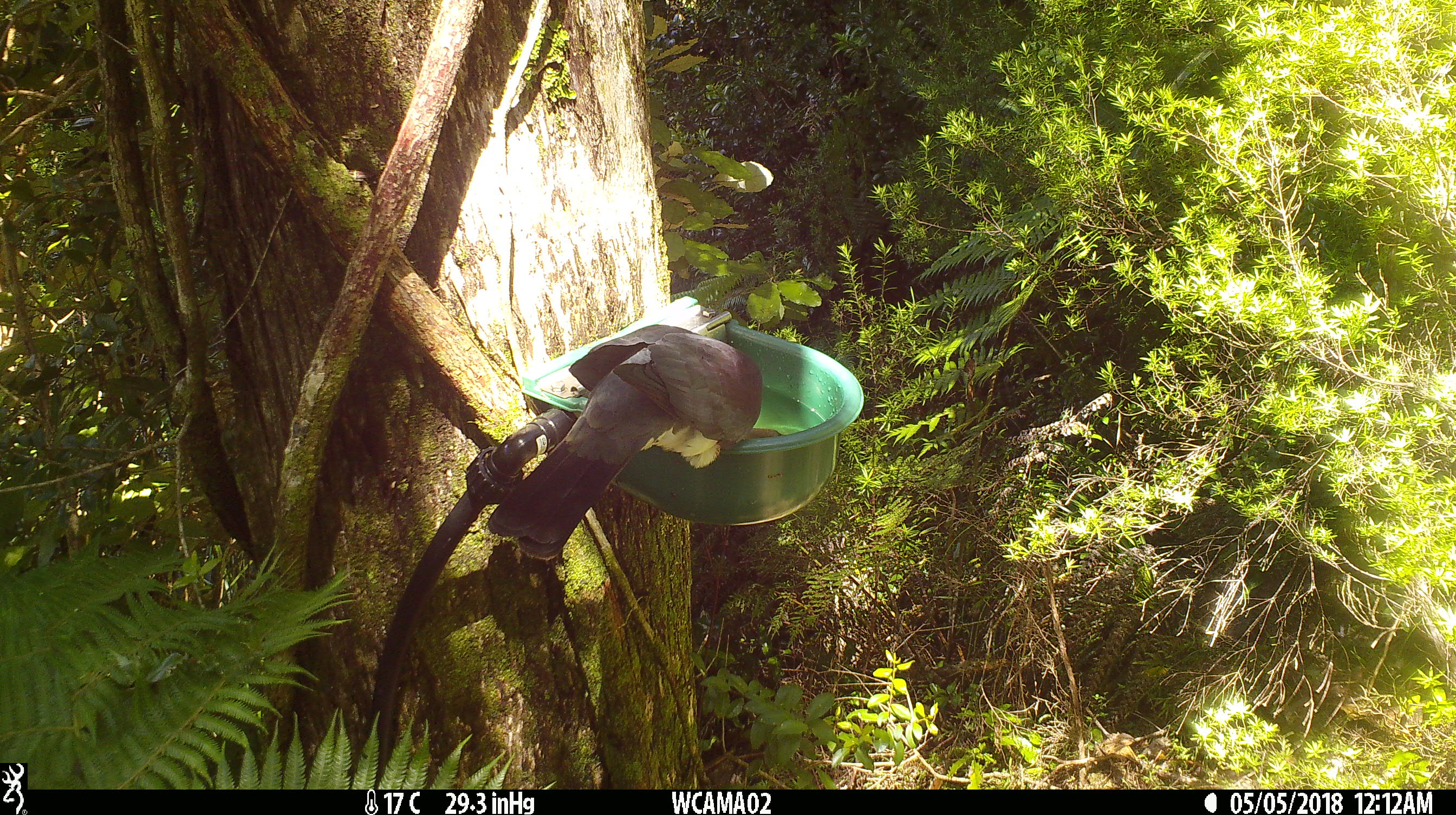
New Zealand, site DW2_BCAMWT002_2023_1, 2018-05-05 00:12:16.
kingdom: Animalia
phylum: Chordata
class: Aves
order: Columbiformes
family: Columbidae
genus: Hemiphaga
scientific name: Hemiphaga novaeseelandiae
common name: new zealand pigeon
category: kereru